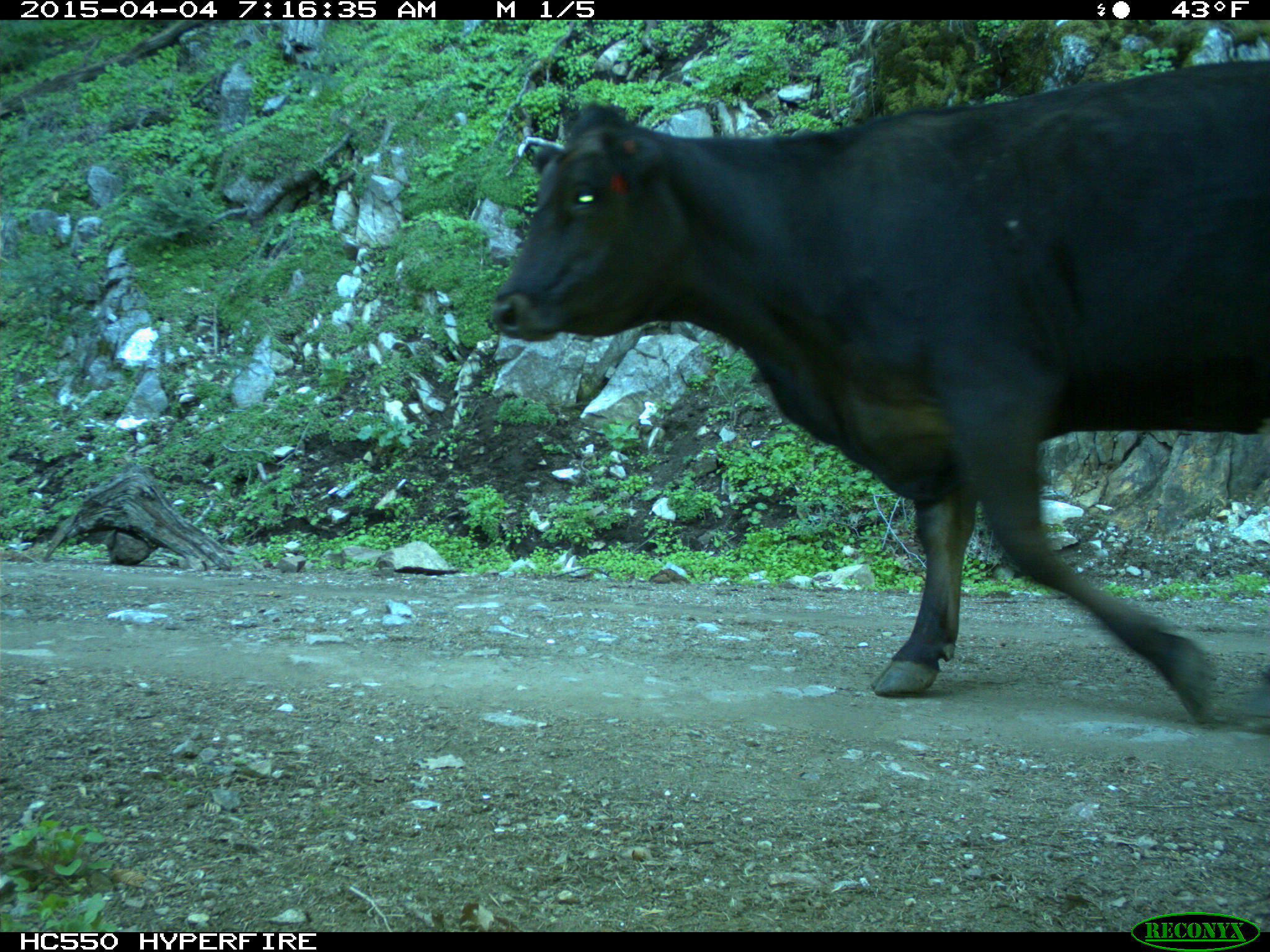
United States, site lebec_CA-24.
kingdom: Animalia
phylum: Chordata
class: Mammalia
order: Artiodactyla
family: Bovidae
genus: Bos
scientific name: Bos taurus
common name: domestic cow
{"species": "Bos taurus (domestic cow)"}